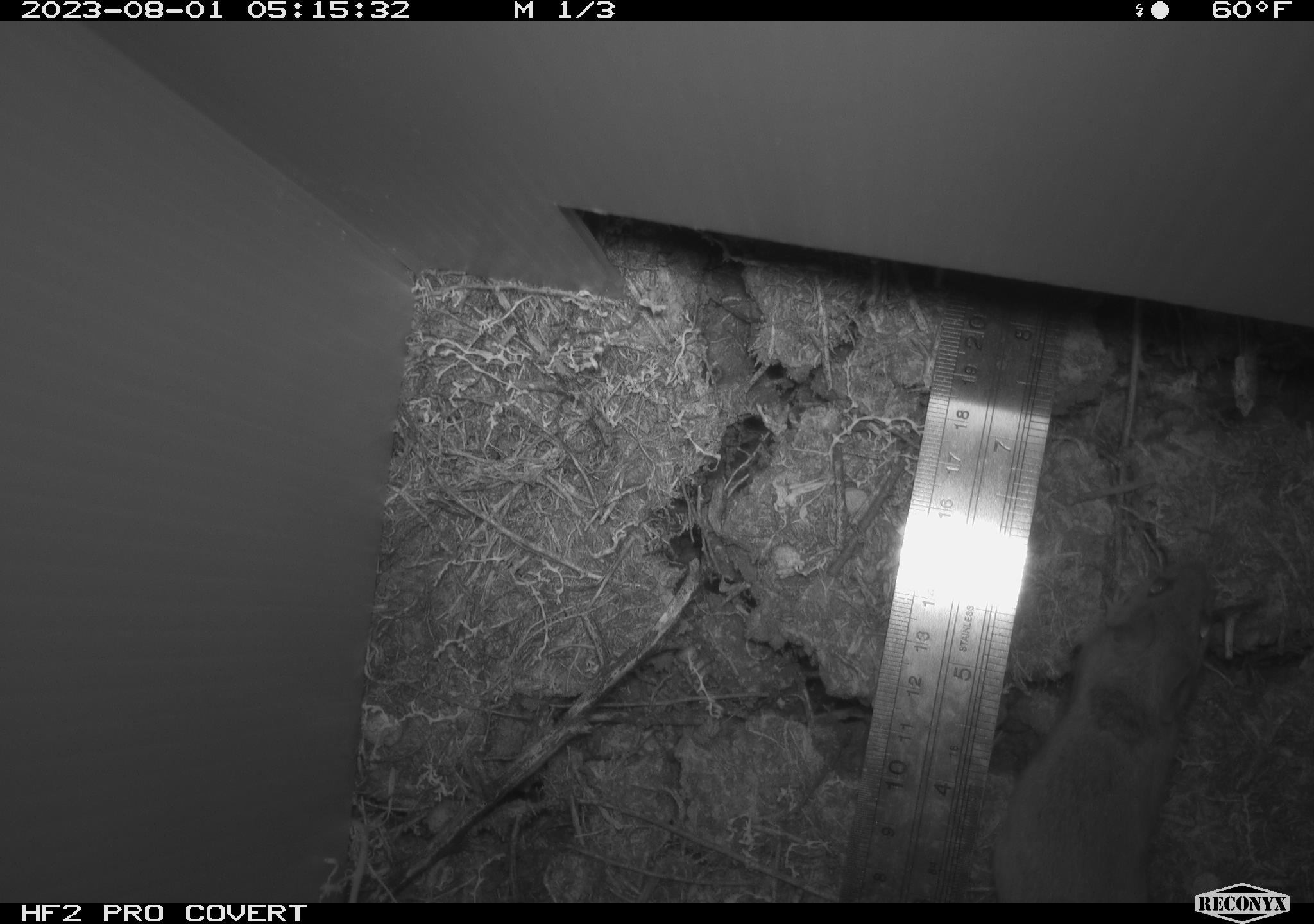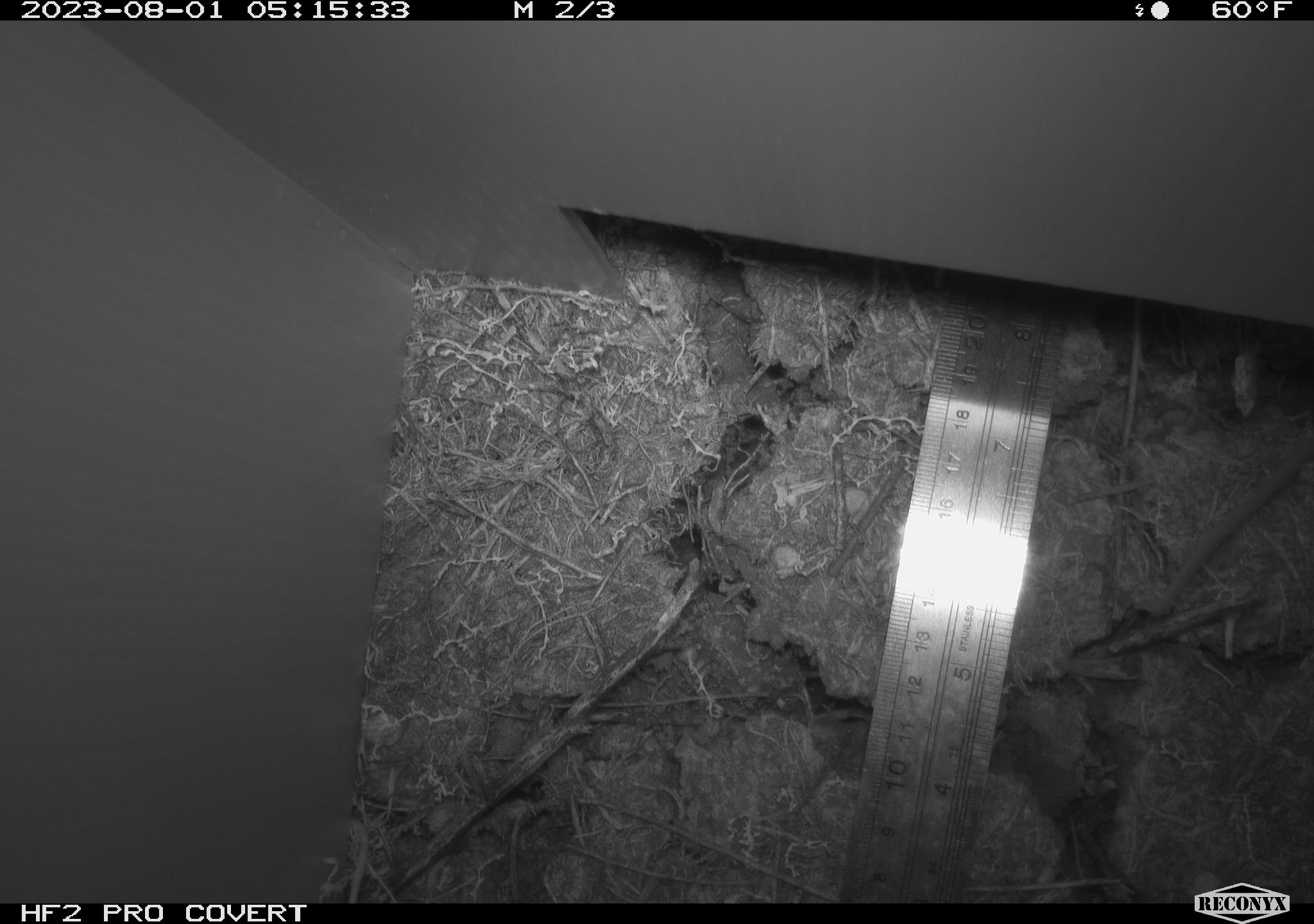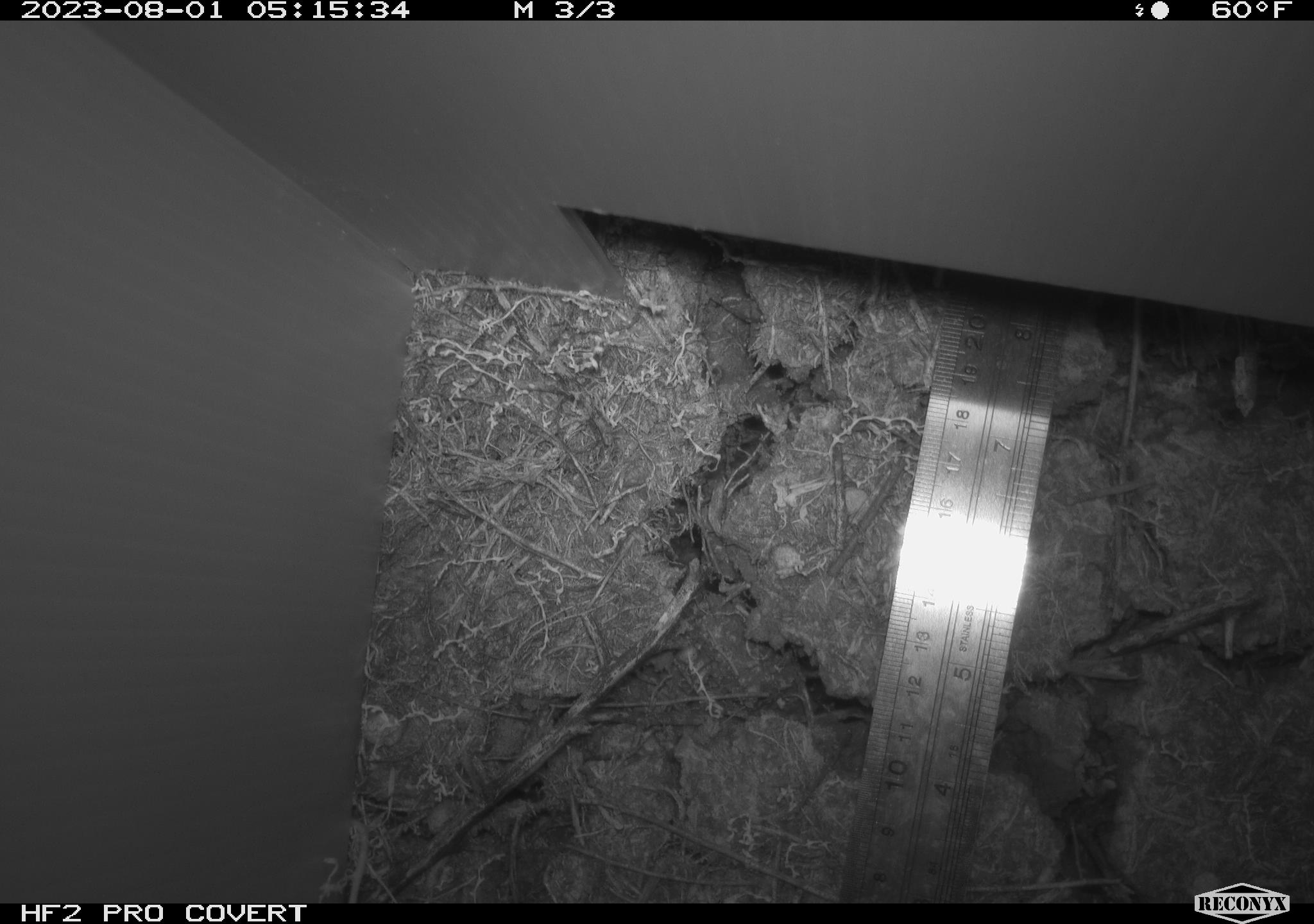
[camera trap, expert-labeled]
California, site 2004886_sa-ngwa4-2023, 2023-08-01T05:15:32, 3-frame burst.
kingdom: Animalia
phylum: Chordata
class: Mammalia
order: Lagomorpha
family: Leporidae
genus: Sylvilagus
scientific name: Sylvilagus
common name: cottontail rabbits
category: sylvilagus species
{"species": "sylvilagus species (cottontail rabbits) (Sylvilagus)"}